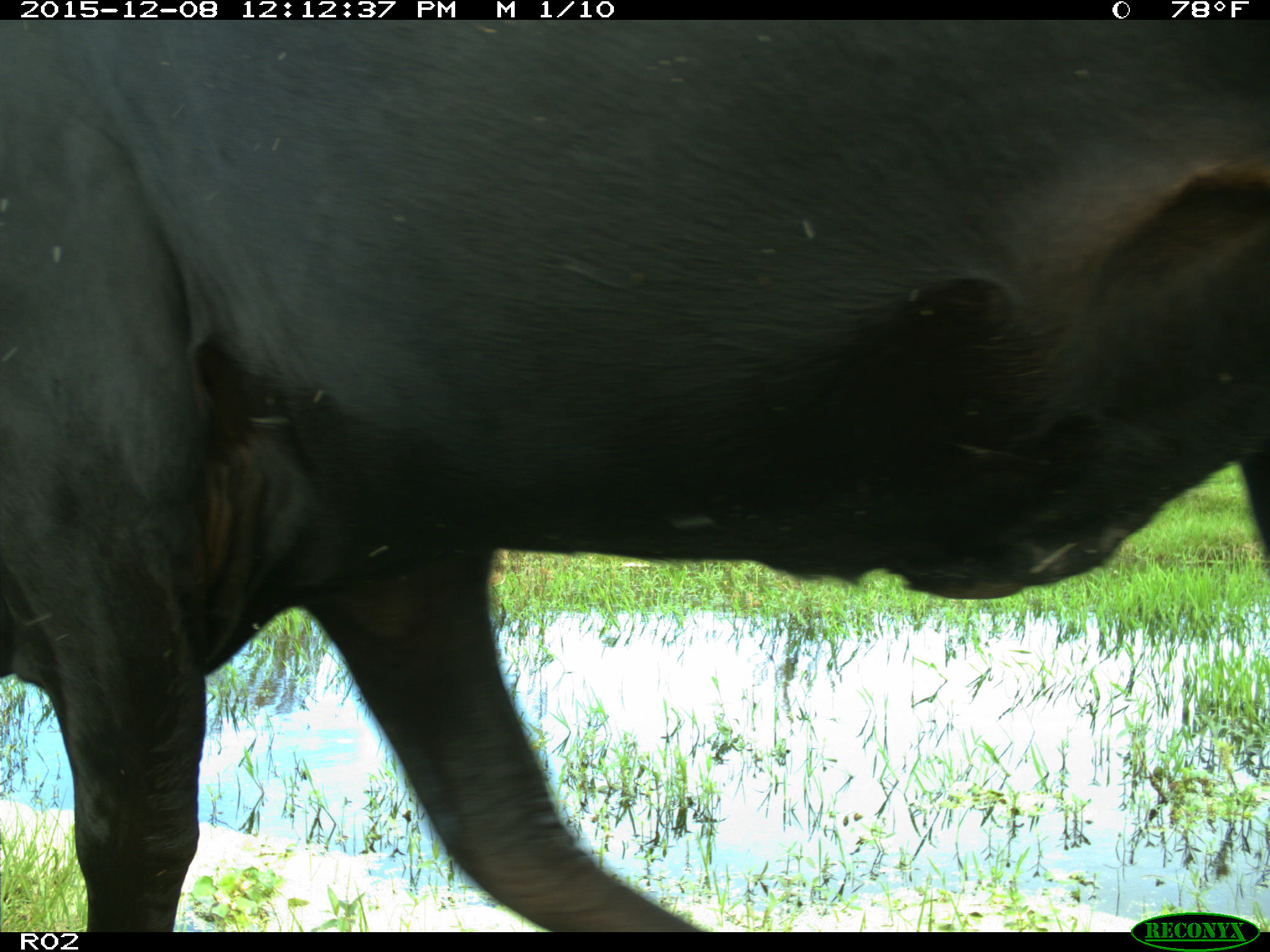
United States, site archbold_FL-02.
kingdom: Animalia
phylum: Chordata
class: Mammalia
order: Artiodactyla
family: Bovidae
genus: Bos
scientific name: Bos taurus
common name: domestic cow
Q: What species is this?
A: Bos taurus (domestic cow).